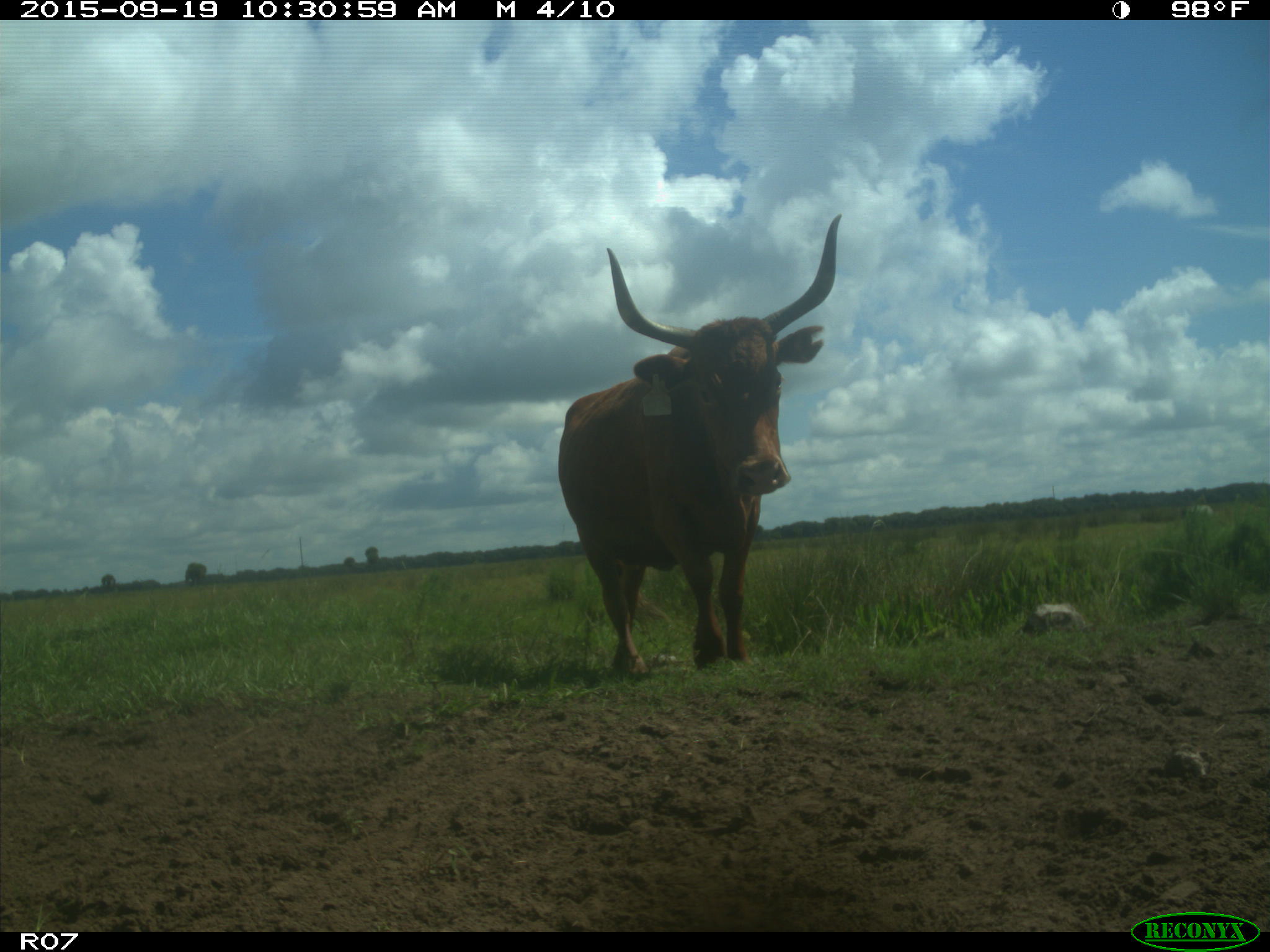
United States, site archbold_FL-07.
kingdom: Animalia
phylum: Chordata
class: Mammalia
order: Artiodactyla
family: Bovidae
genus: Bos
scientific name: Bos taurus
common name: domestic cow